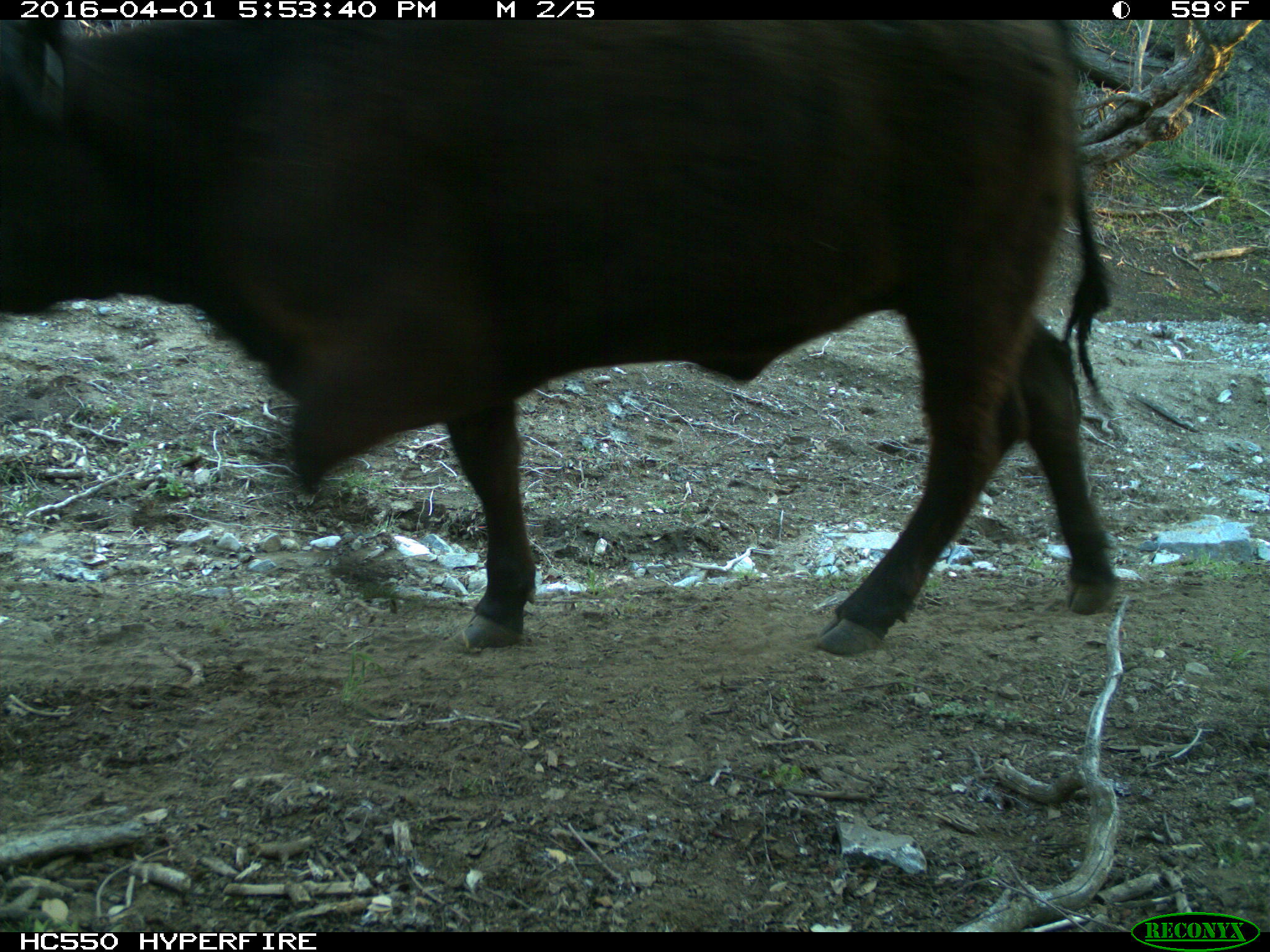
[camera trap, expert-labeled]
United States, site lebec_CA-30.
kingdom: Animalia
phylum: Chordata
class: Mammalia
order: Artiodactyla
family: Bovidae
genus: Bos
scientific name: Bos taurus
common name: domestic cow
Bos taurus (domestic cow).